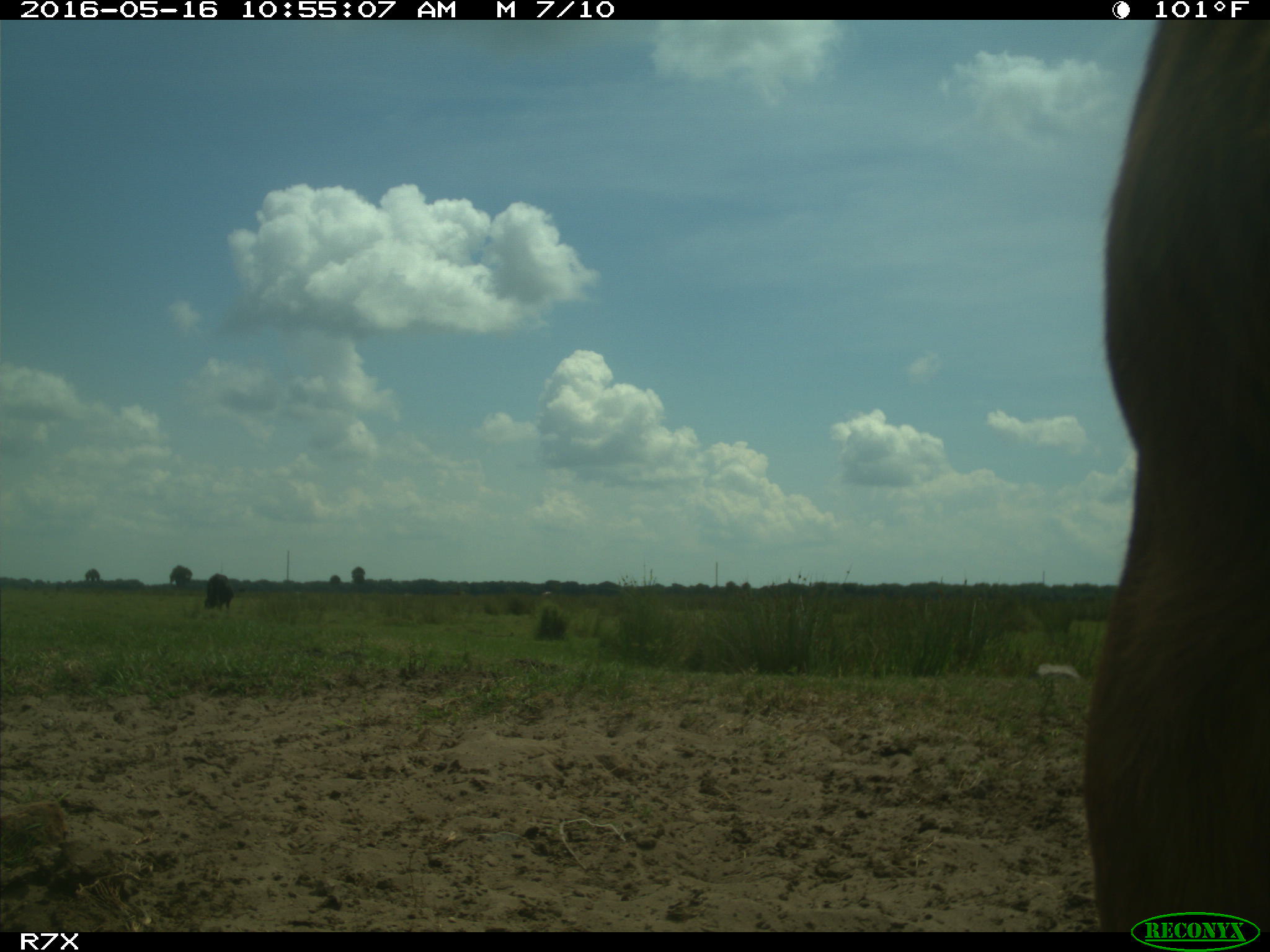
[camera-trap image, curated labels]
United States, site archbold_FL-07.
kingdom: Animalia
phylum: Chordata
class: Mammalia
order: Artiodactyla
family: Bovidae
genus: Bos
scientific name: Bos taurus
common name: domestic cow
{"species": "Bos taurus (domestic cow)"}